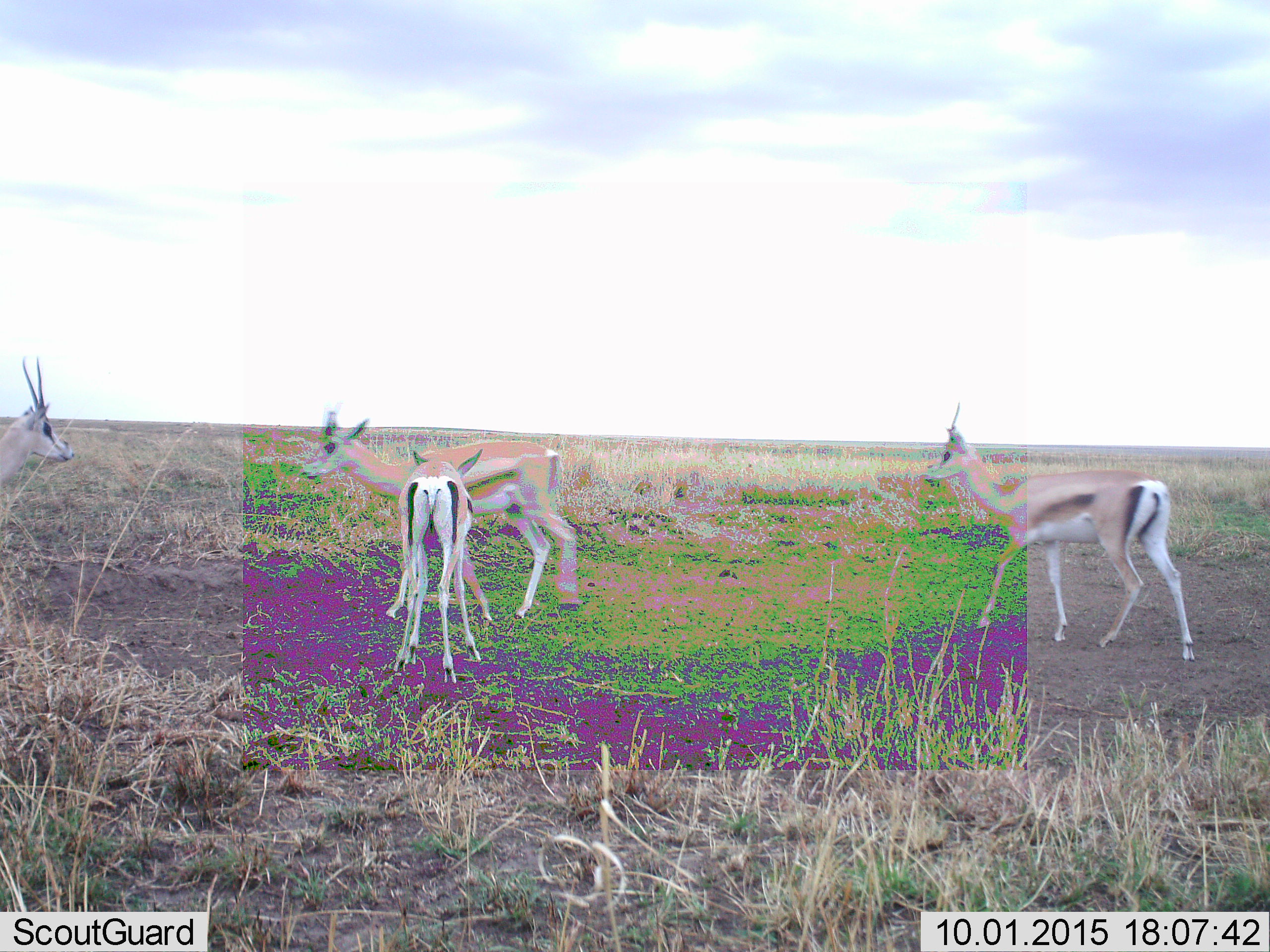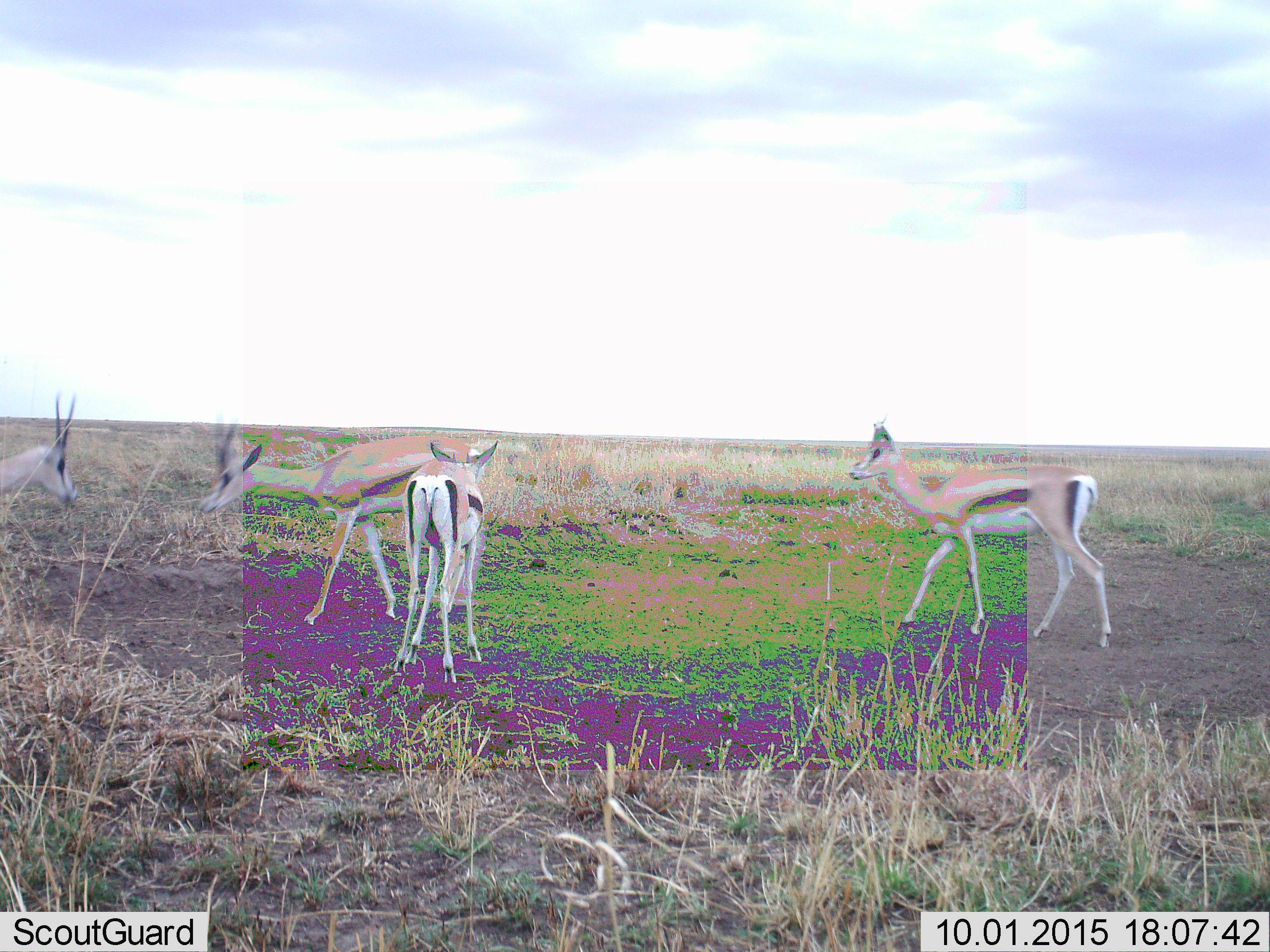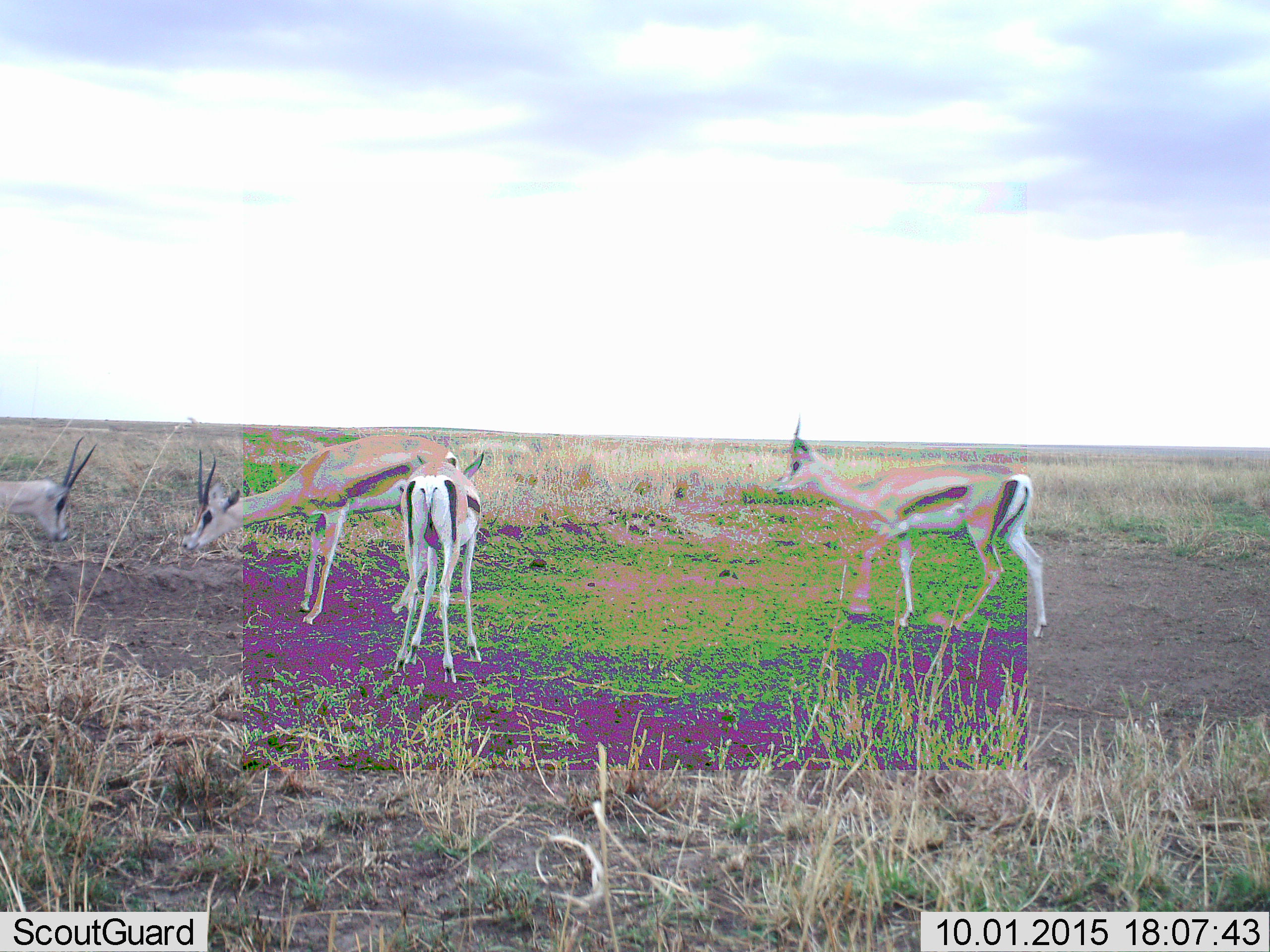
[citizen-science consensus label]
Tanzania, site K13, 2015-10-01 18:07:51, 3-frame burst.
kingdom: Animalia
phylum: Chordata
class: Mammalia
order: Artiodactyla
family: Bovidae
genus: Eudorcas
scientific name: Eudorcas thomsonii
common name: thomson's gazelle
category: gazellethomsons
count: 4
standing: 62%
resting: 12%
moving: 75%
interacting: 25%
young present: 38%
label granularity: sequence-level